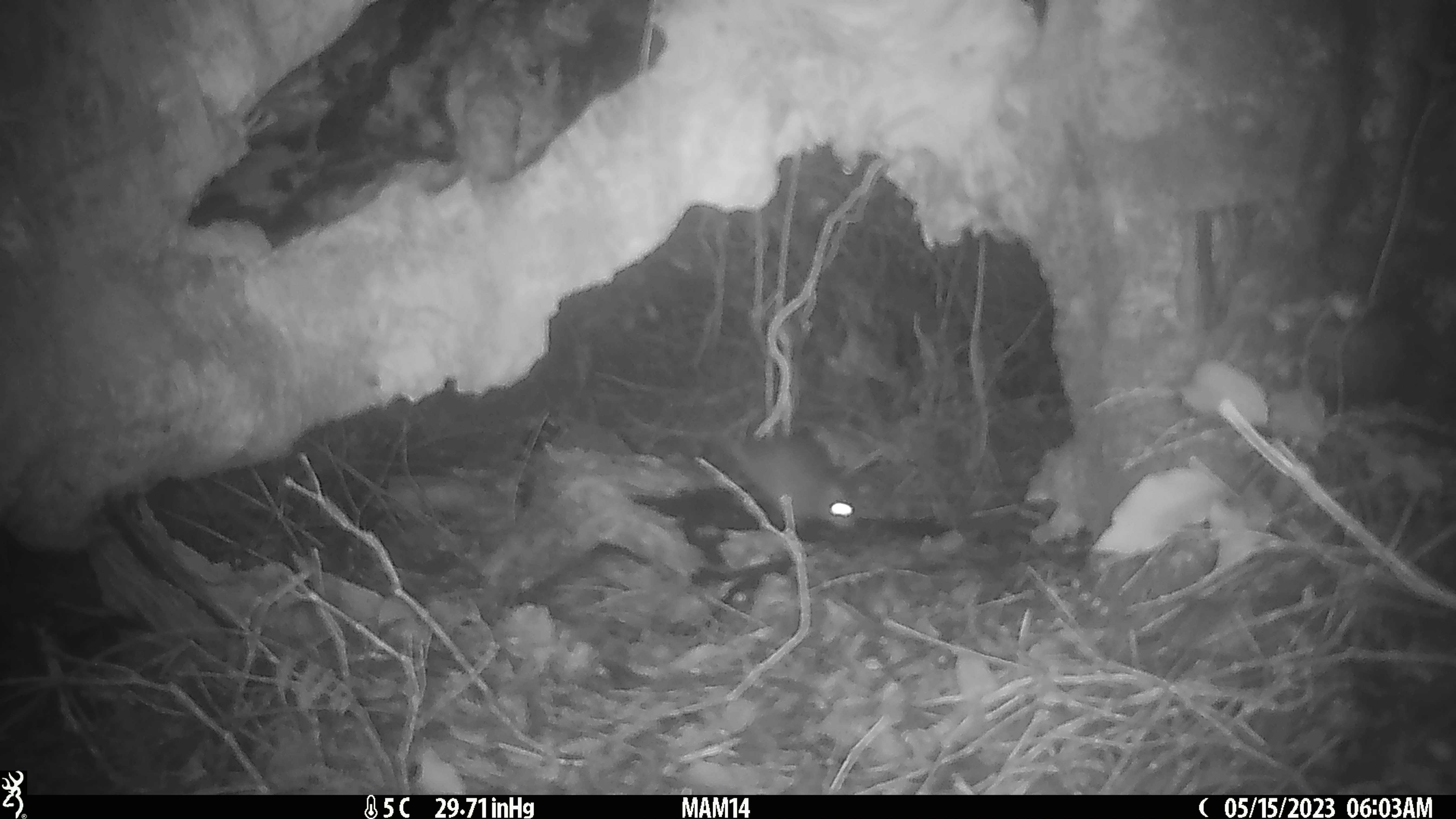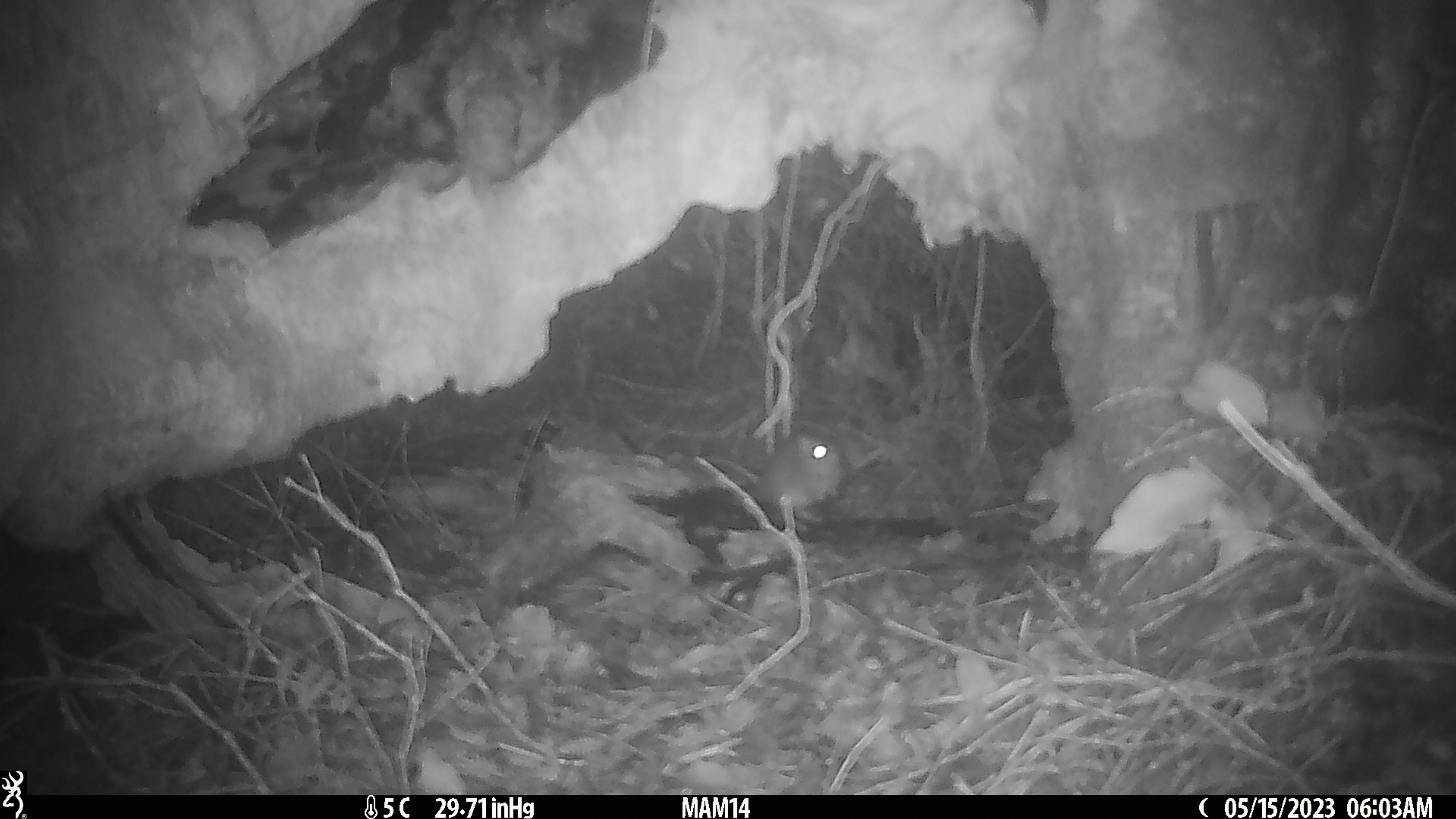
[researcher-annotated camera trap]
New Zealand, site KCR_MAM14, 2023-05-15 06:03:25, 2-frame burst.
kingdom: Animalia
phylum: Chordata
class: Mammalia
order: Rodentia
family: Muridae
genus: Rattus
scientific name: Rattus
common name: rat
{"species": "rat (Rattus)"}